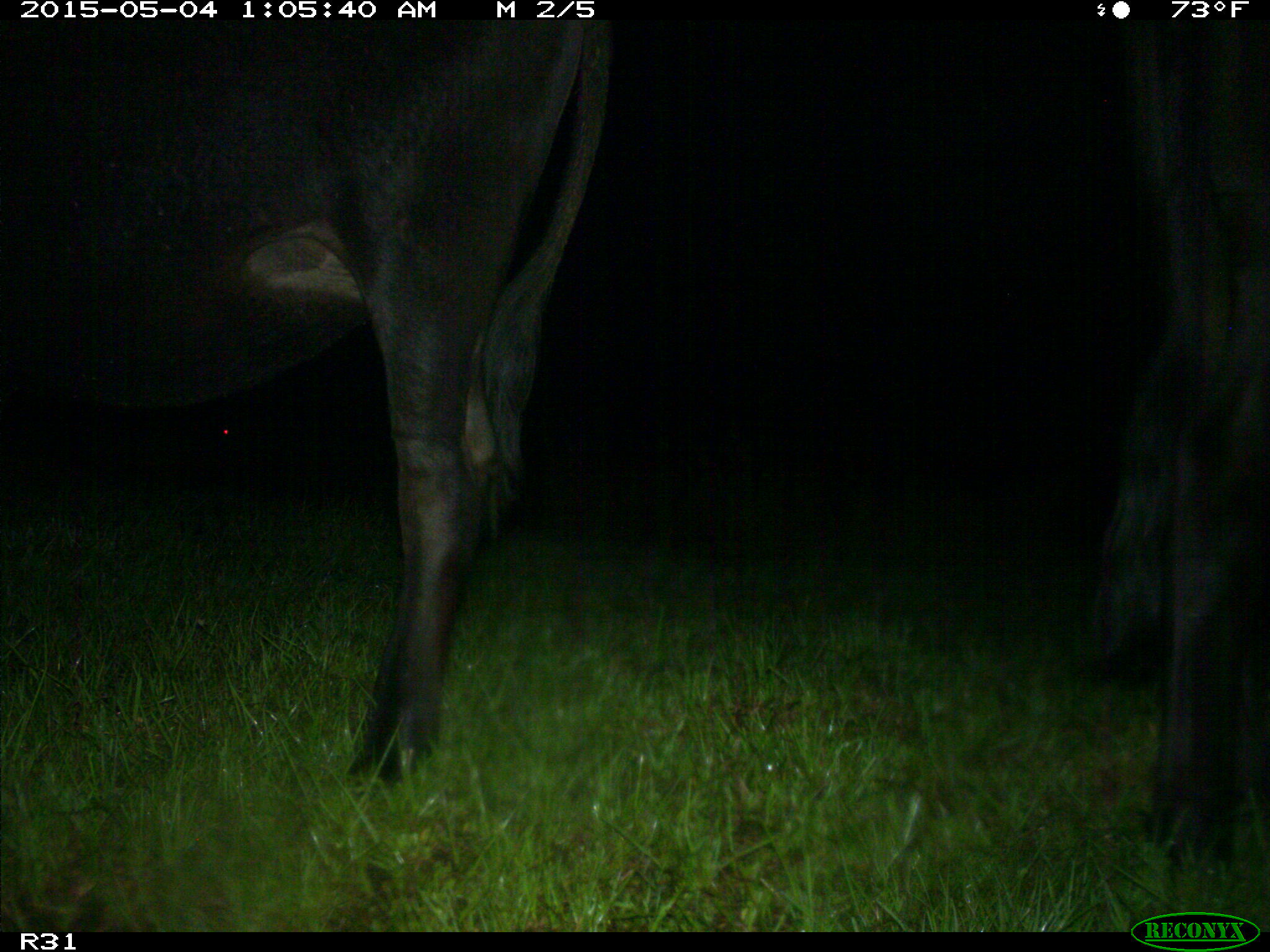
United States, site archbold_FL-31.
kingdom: Animalia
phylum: Chordata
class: Mammalia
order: Artiodactyla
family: Bovidae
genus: Bos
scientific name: Bos taurus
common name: domestic cow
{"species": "Bos taurus (domestic cow)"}